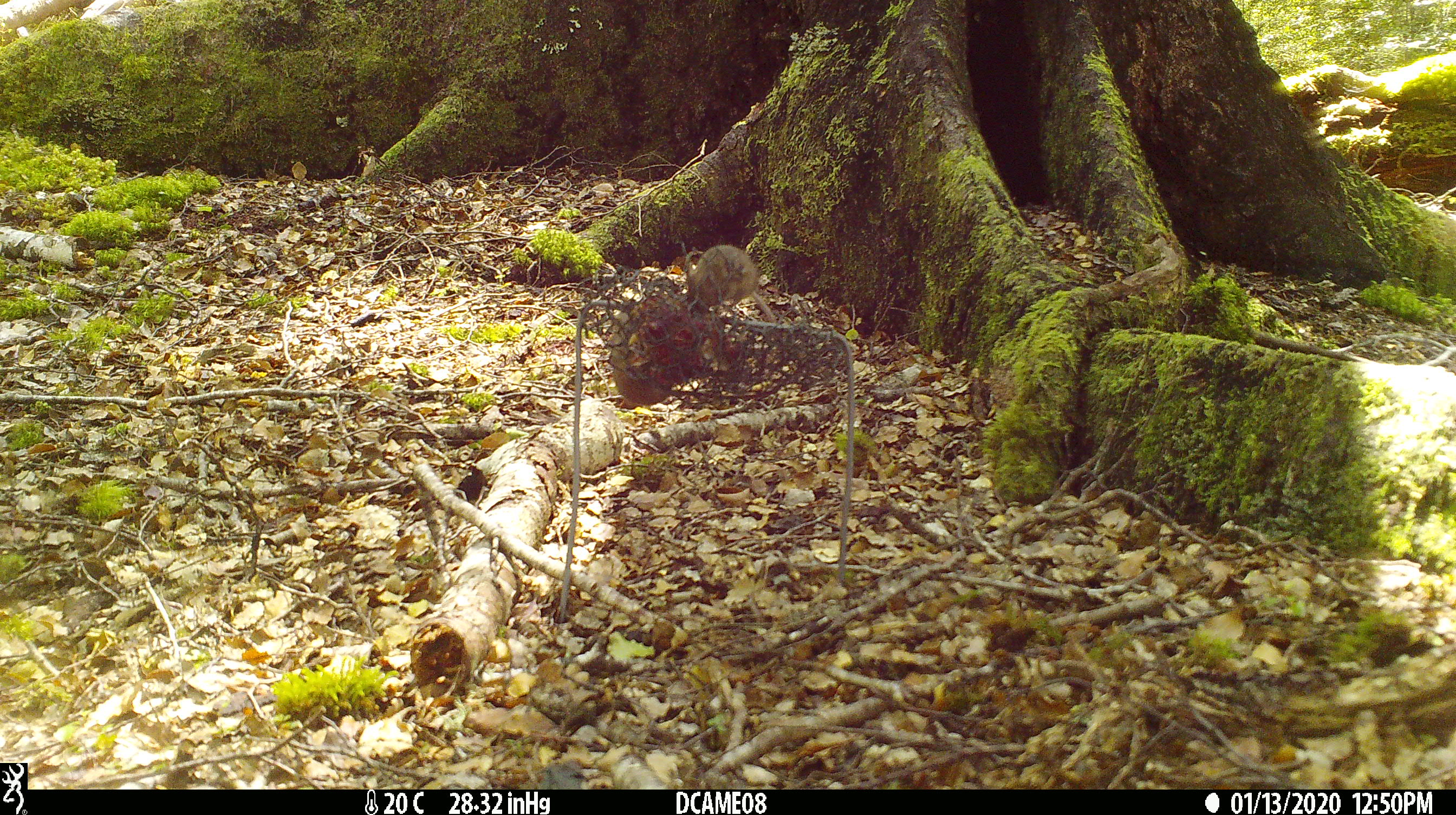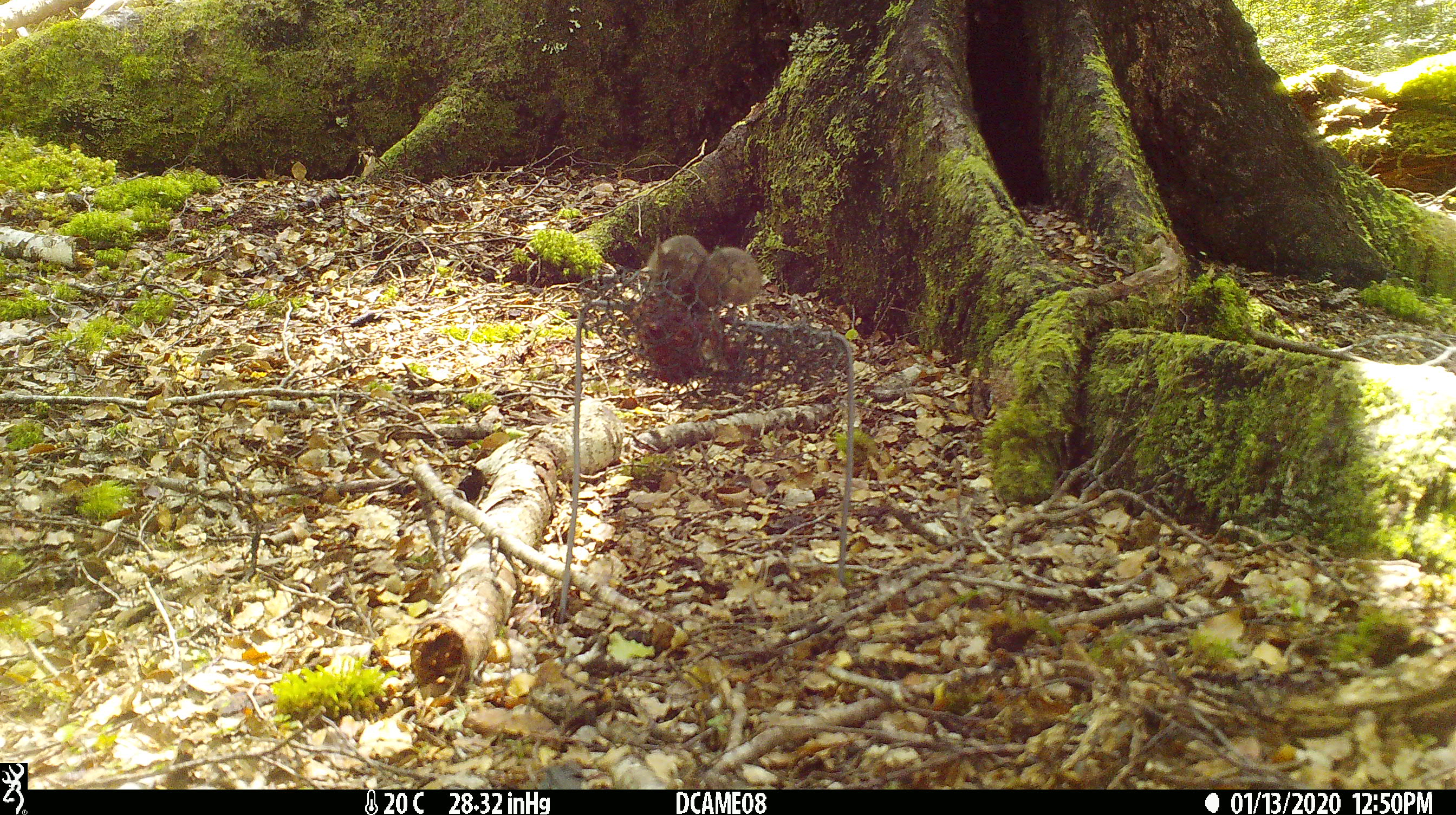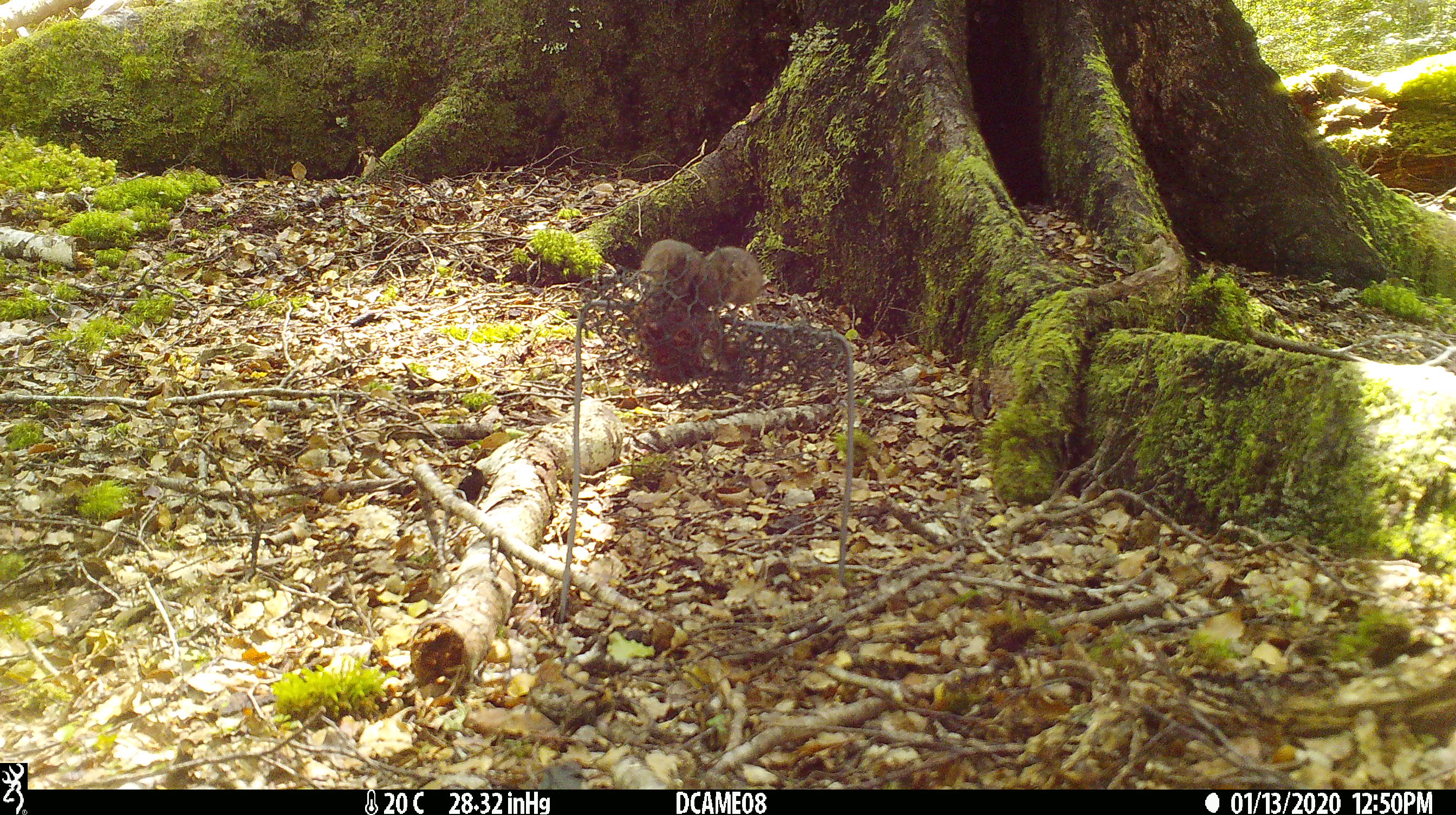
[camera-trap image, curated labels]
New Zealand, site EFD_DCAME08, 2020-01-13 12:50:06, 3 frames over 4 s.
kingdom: Animalia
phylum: Chordata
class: Mammalia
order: Rodentia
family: Muridae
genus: Mus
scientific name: Mus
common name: mouse